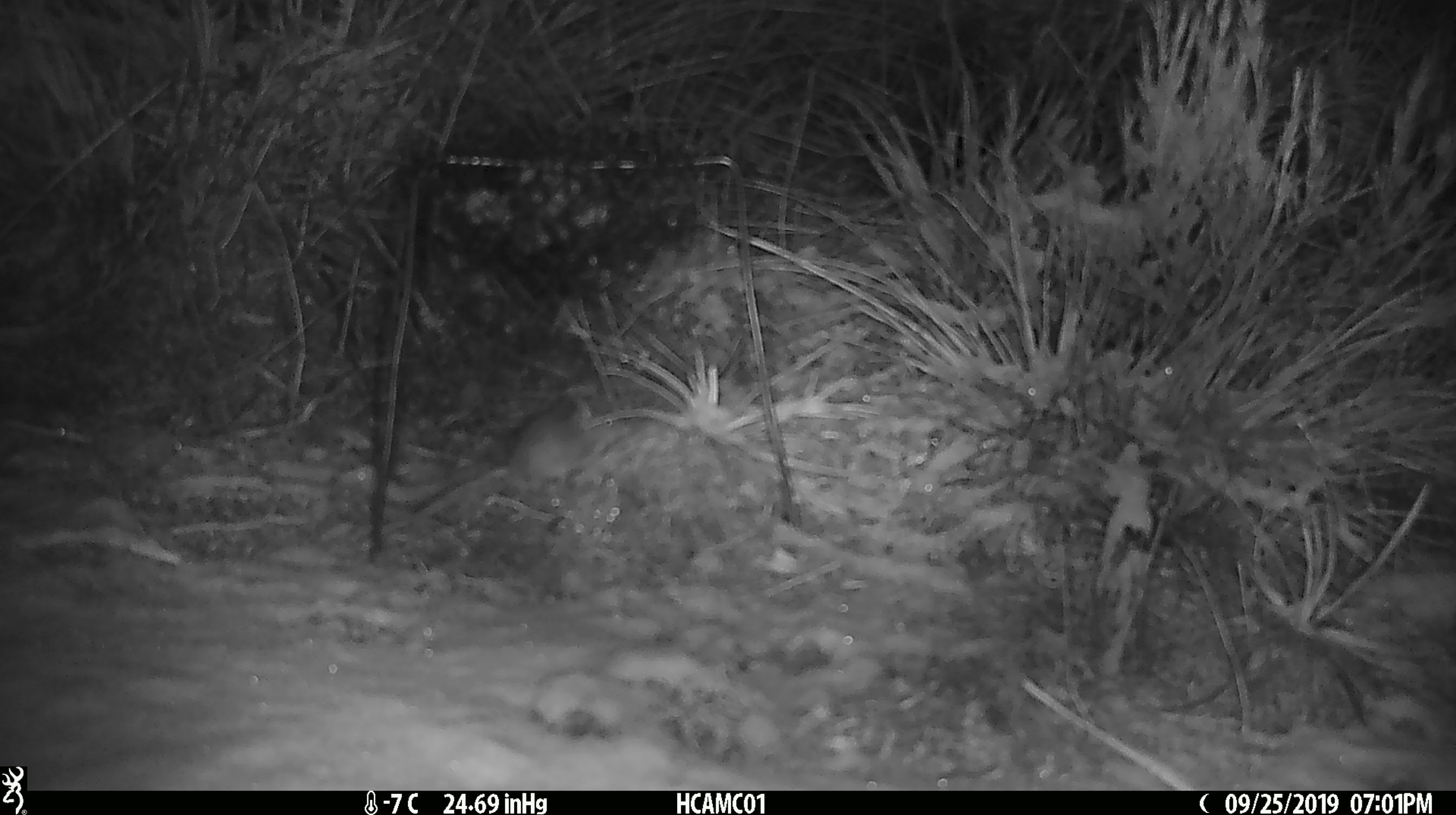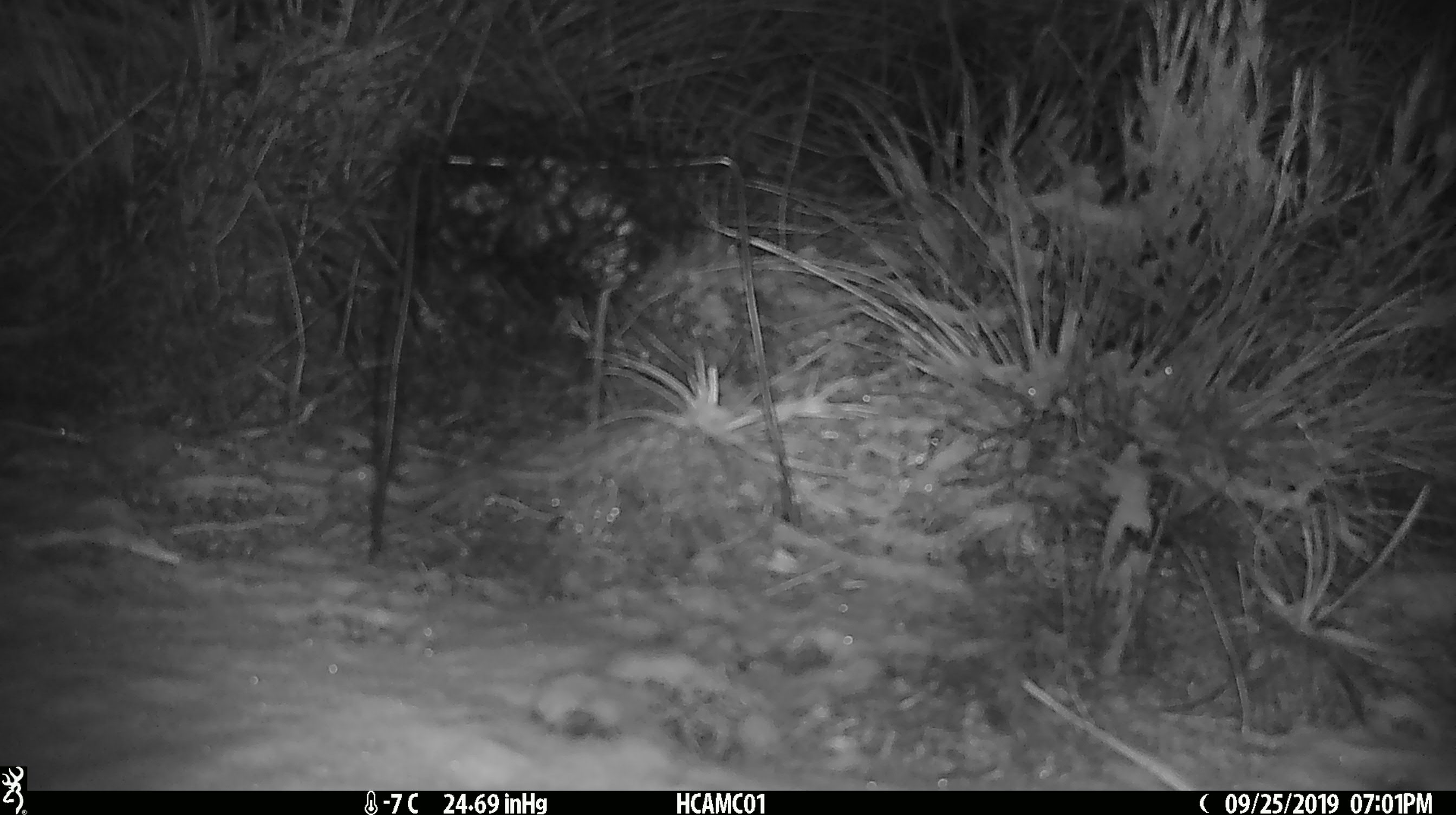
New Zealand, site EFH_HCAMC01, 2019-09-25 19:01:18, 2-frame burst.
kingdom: Animalia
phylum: Chordata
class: Mammalia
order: Rodentia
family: Muridae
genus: Mus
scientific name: Mus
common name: mouse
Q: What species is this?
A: Mouse (Mus).